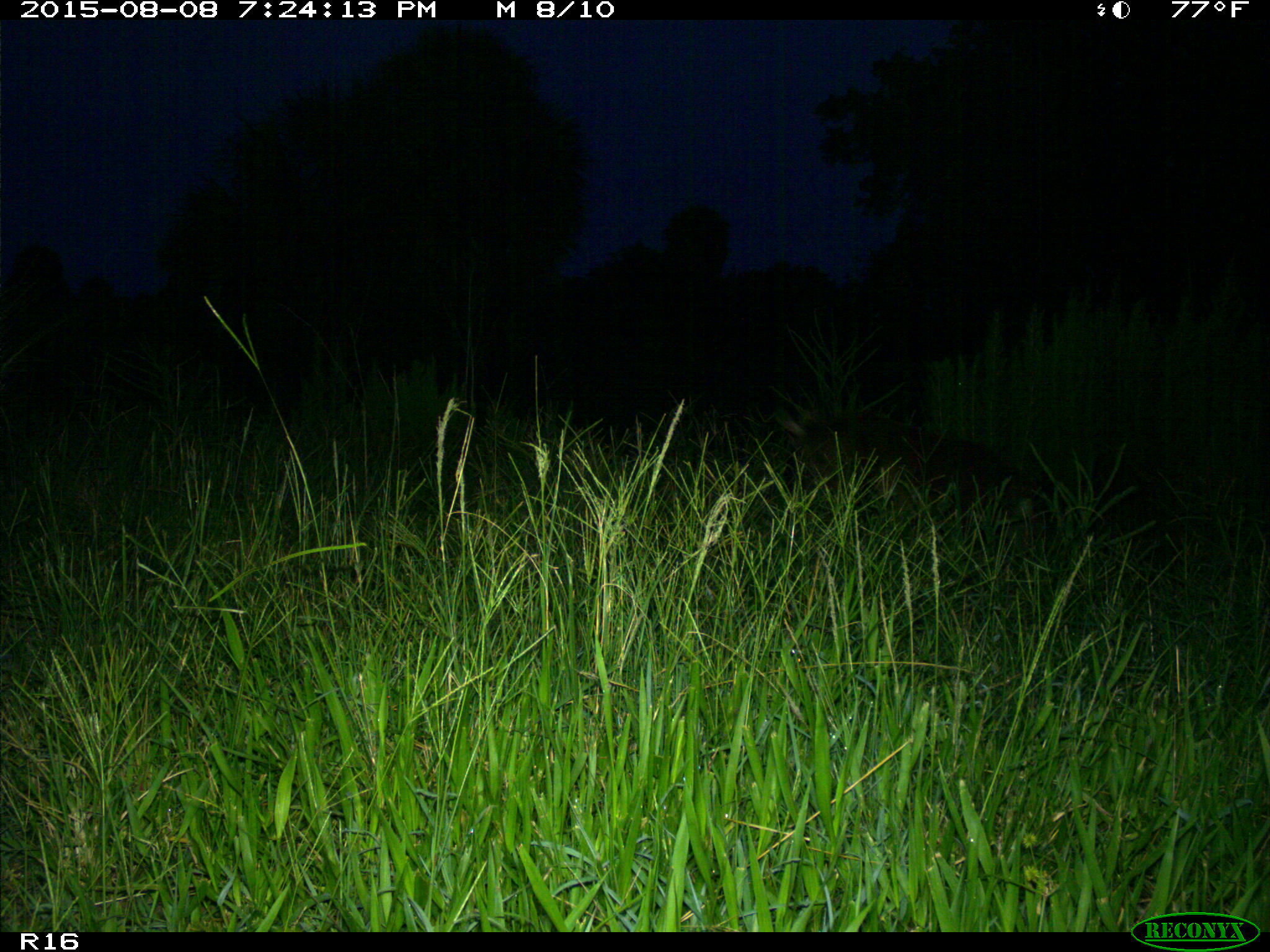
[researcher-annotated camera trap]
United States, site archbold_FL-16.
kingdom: Animalia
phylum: Chordata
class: Mammalia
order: Artiodactyla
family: Suidae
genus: Sus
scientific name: Sus scrofa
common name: wild boar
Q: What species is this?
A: Sus scrofa (wild boar).